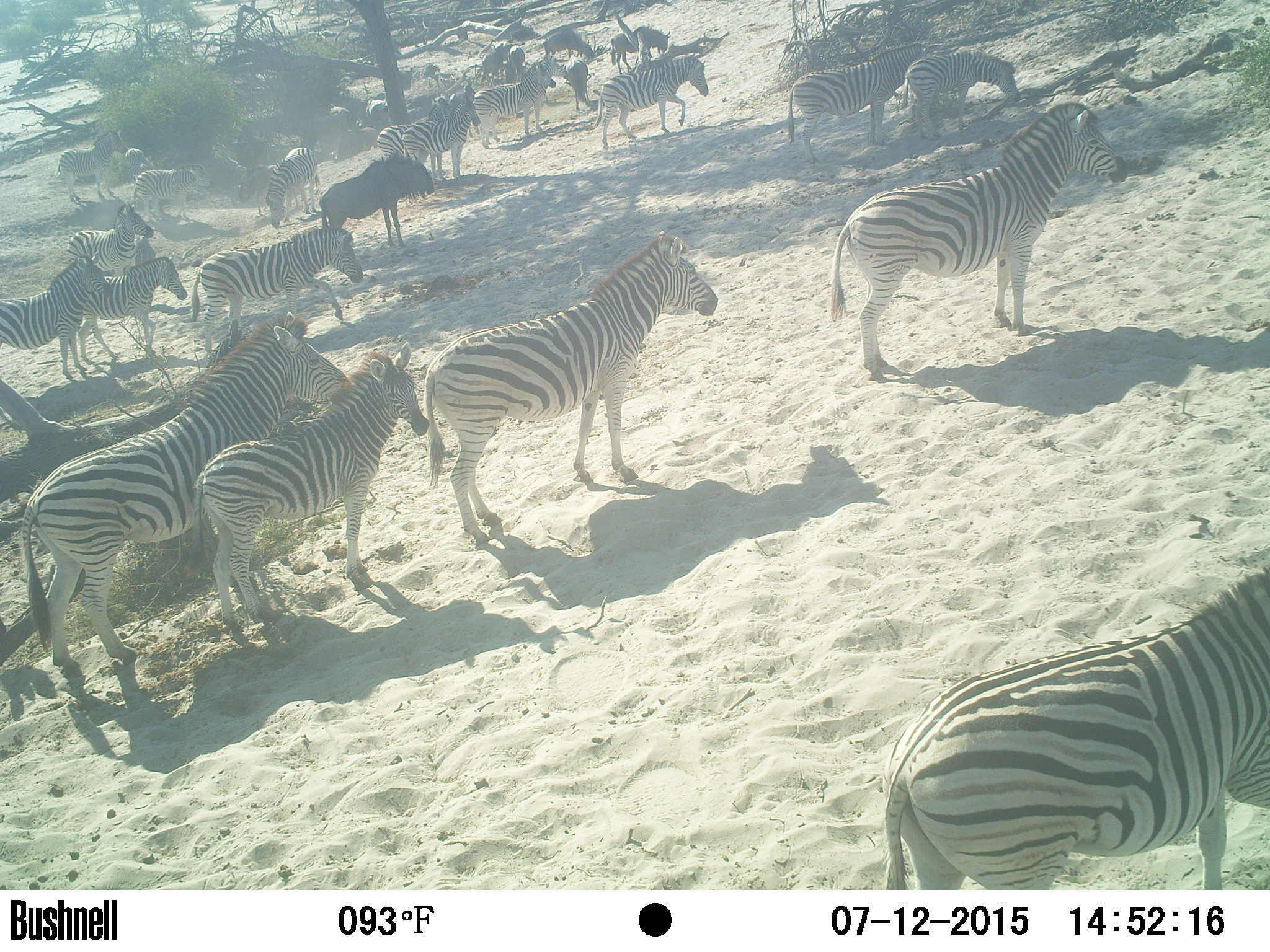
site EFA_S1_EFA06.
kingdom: Animalia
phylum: Chordata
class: Mammalia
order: Artiodactyla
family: Bovidae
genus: Connochaetes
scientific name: Connochaetes taurinus taurinus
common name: blue wildebeest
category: wildebeestblue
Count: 8.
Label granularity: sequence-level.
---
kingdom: Animalia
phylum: Chordata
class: Mammalia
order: Perissodactyla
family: Equidae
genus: Equus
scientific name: Equus quagga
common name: plains zebra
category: zebraplains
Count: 11-50.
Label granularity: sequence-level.